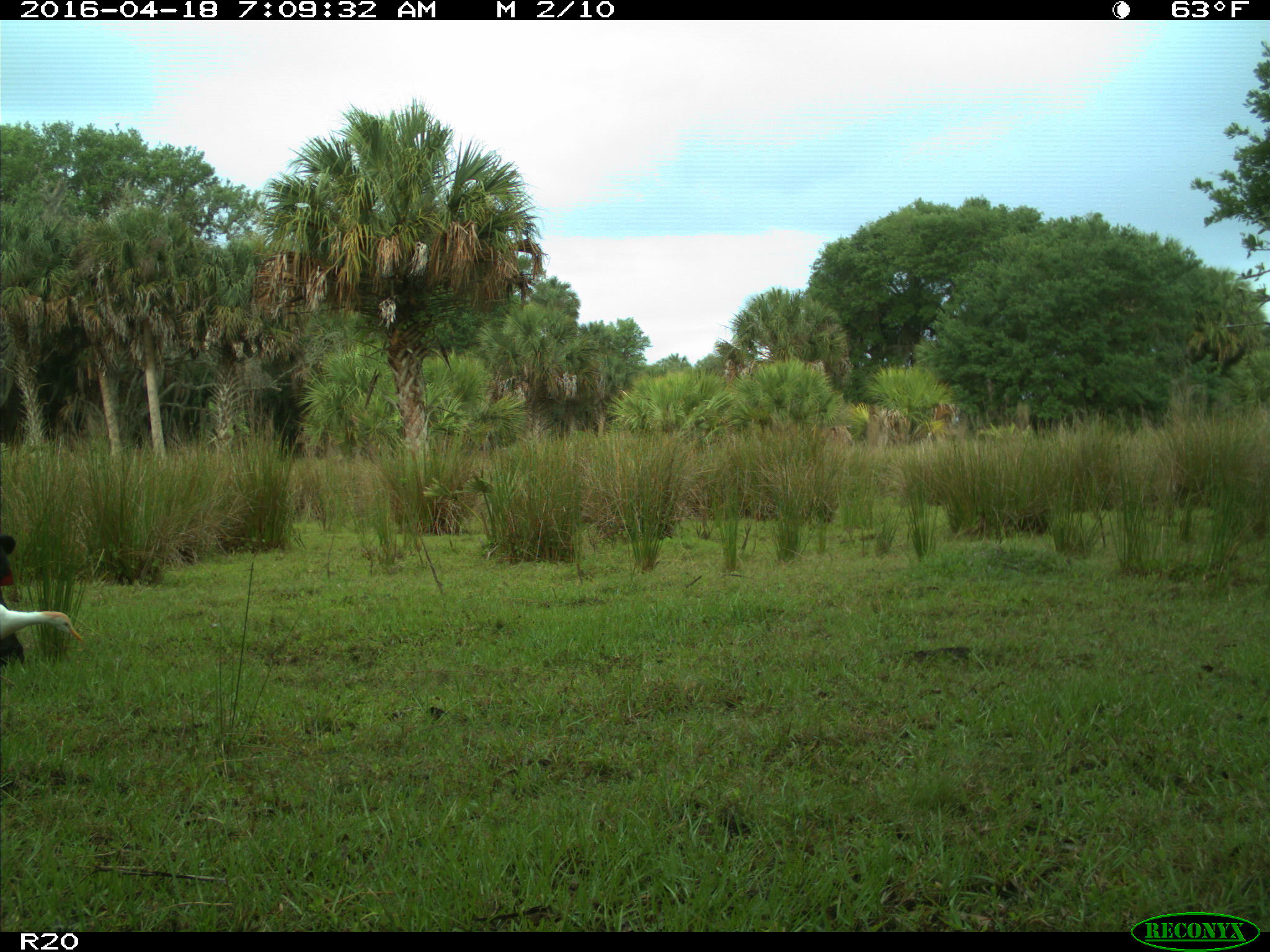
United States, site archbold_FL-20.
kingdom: Animalia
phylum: Chordata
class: Mammalia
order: Artiodactyla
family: Bovidae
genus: Bos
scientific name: Bos taurus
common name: domestic cow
Bos taurus (domestic cow).